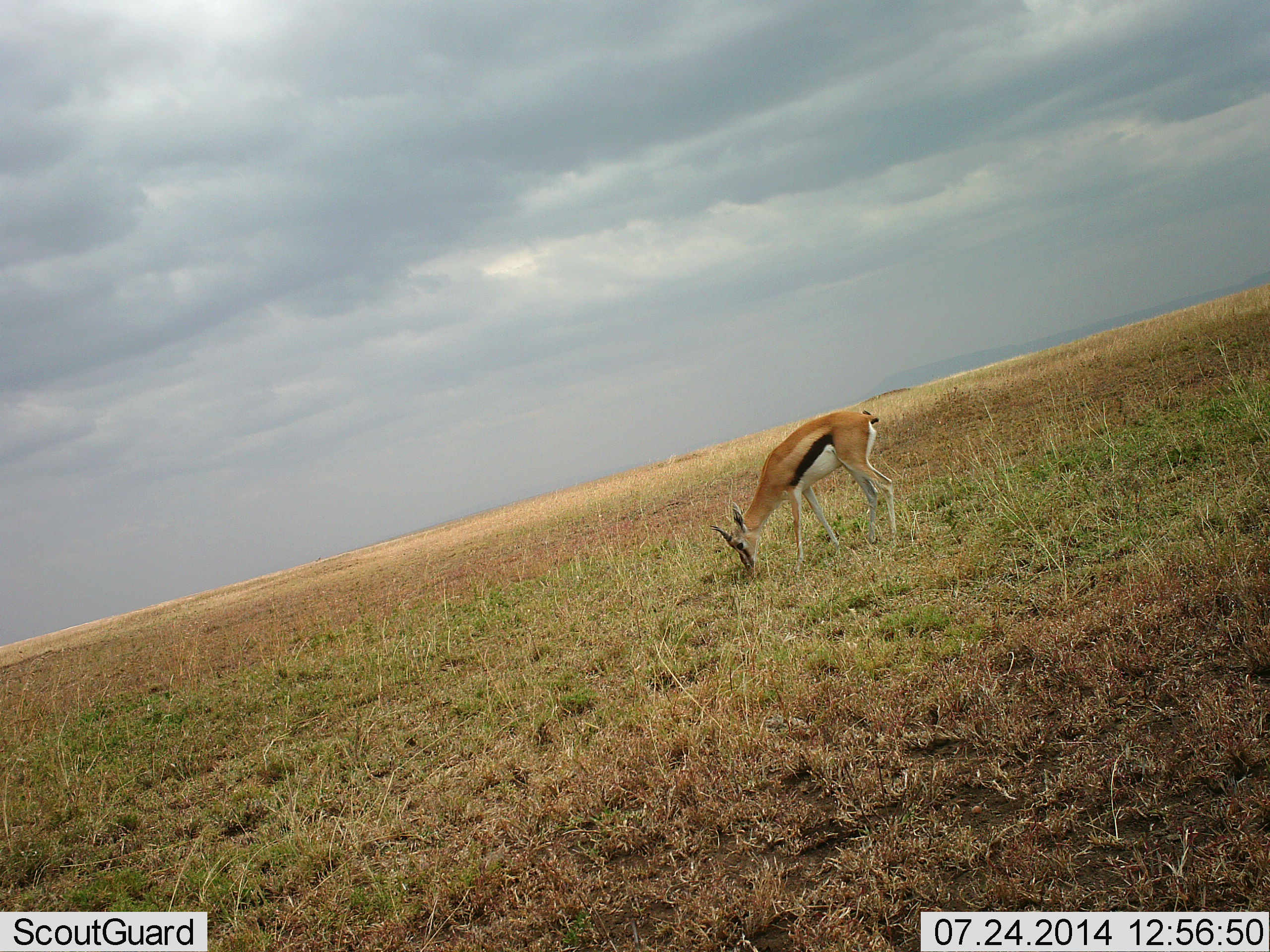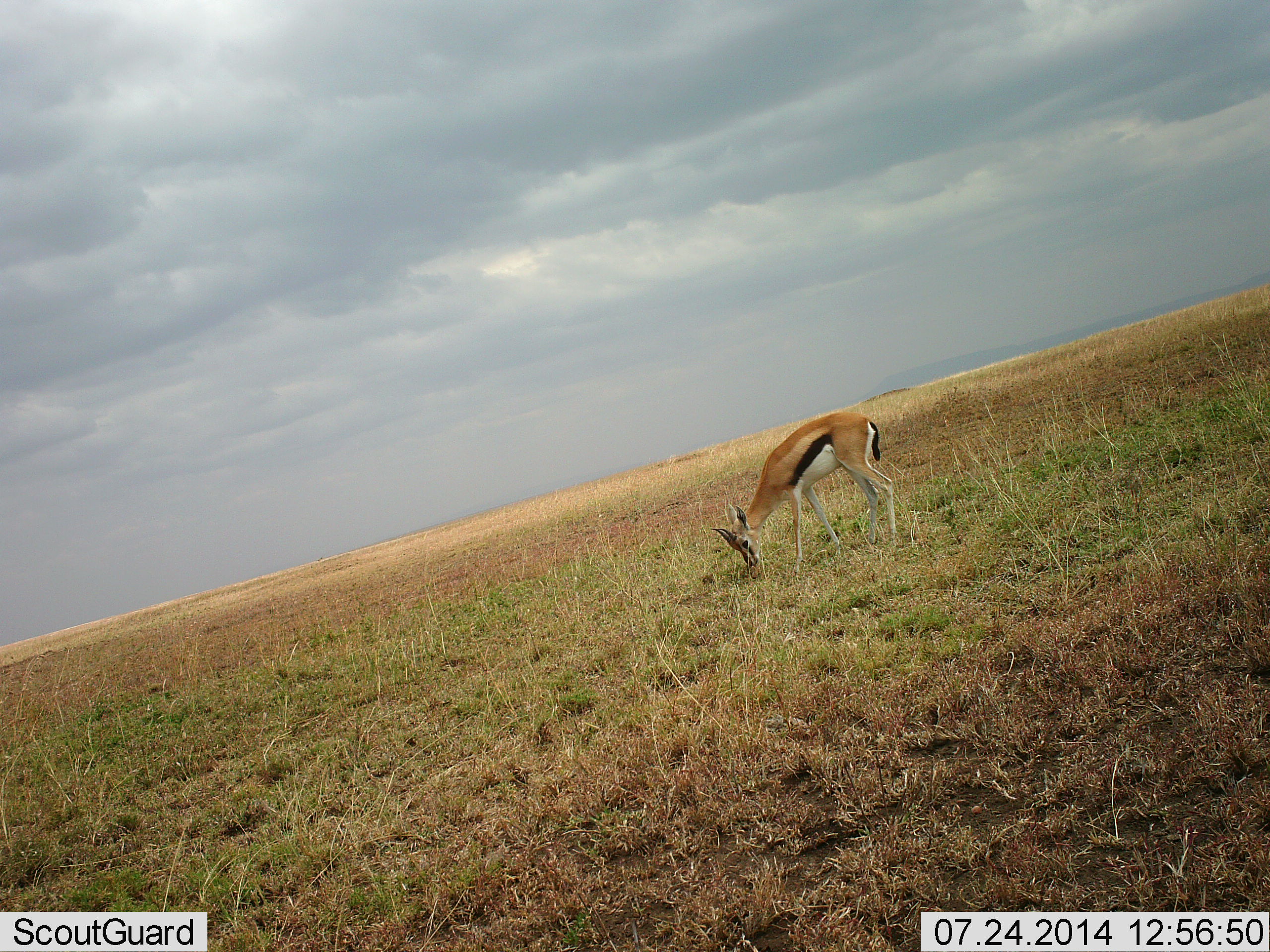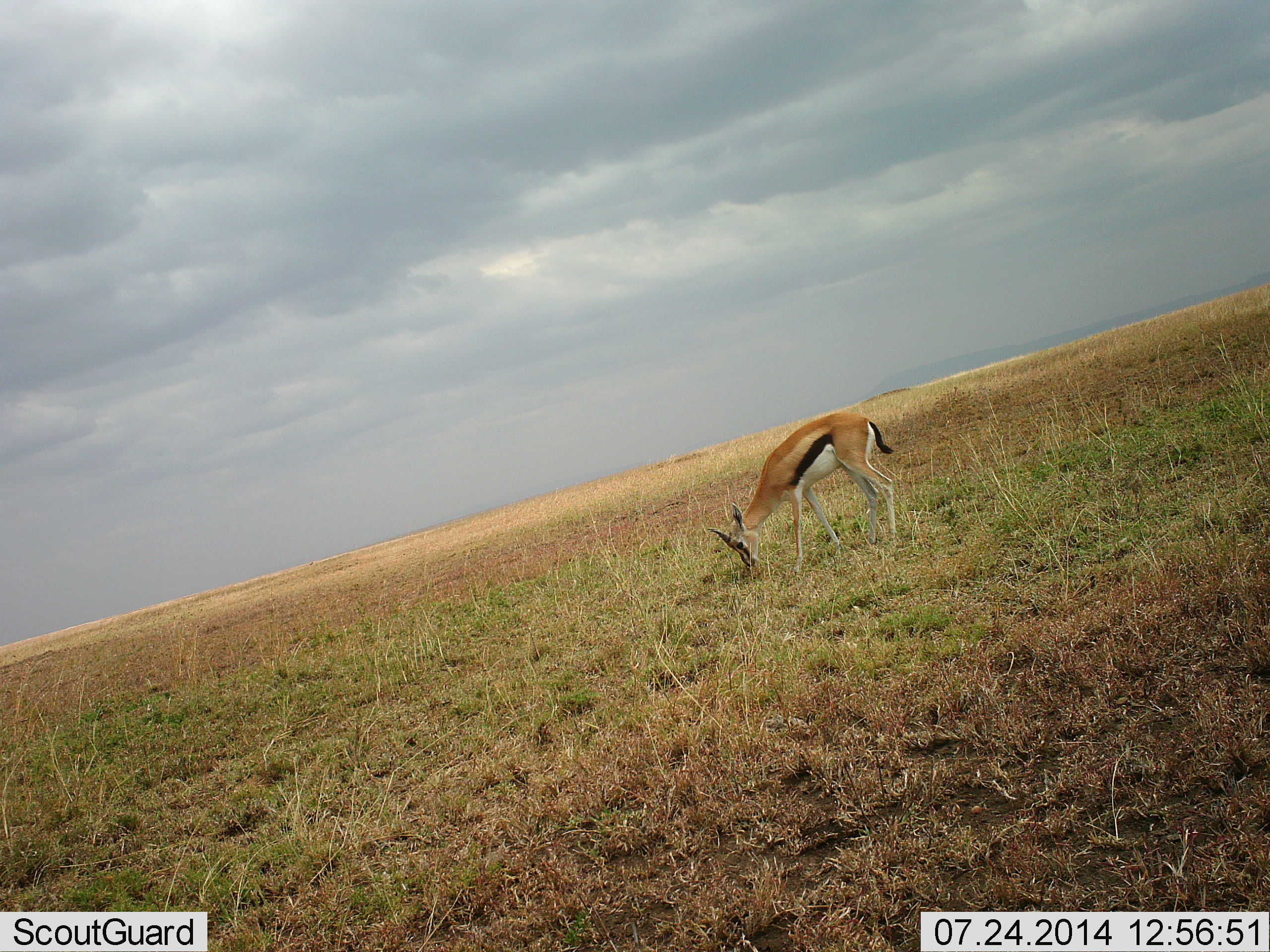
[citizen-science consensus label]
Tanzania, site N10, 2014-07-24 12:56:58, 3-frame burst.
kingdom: Animalia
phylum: Chordata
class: Mammalia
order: Artiodactyla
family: Bovidae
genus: Eudorcas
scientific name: Eudorcas thomsonii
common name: thomson's gazelle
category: gazellethomsons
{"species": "gazellethomsons (thomson's gazelle) (Eudorcas thomsonii)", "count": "1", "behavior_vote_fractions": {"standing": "30%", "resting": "0%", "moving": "0%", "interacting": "0%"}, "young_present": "0%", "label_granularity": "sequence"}